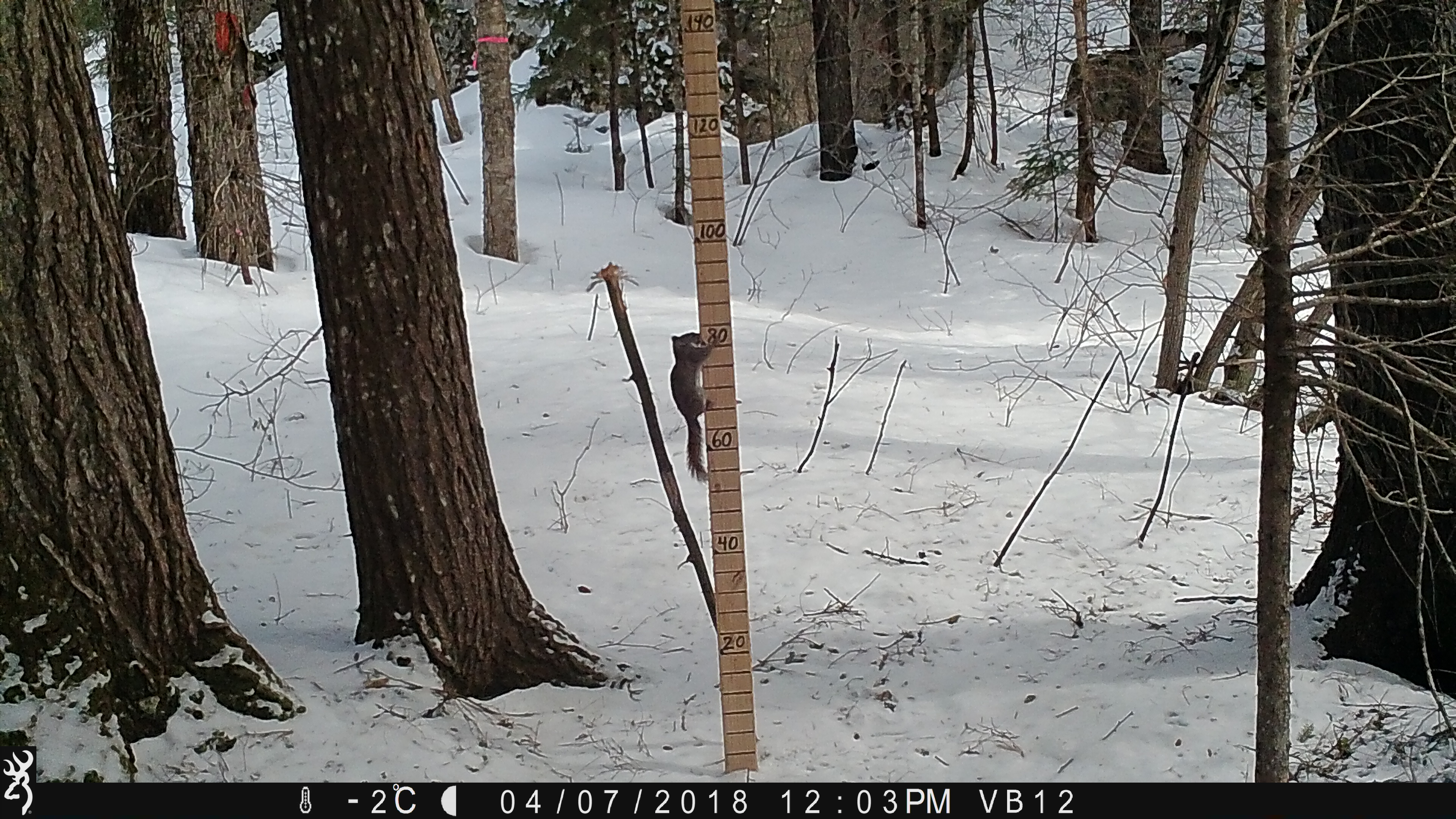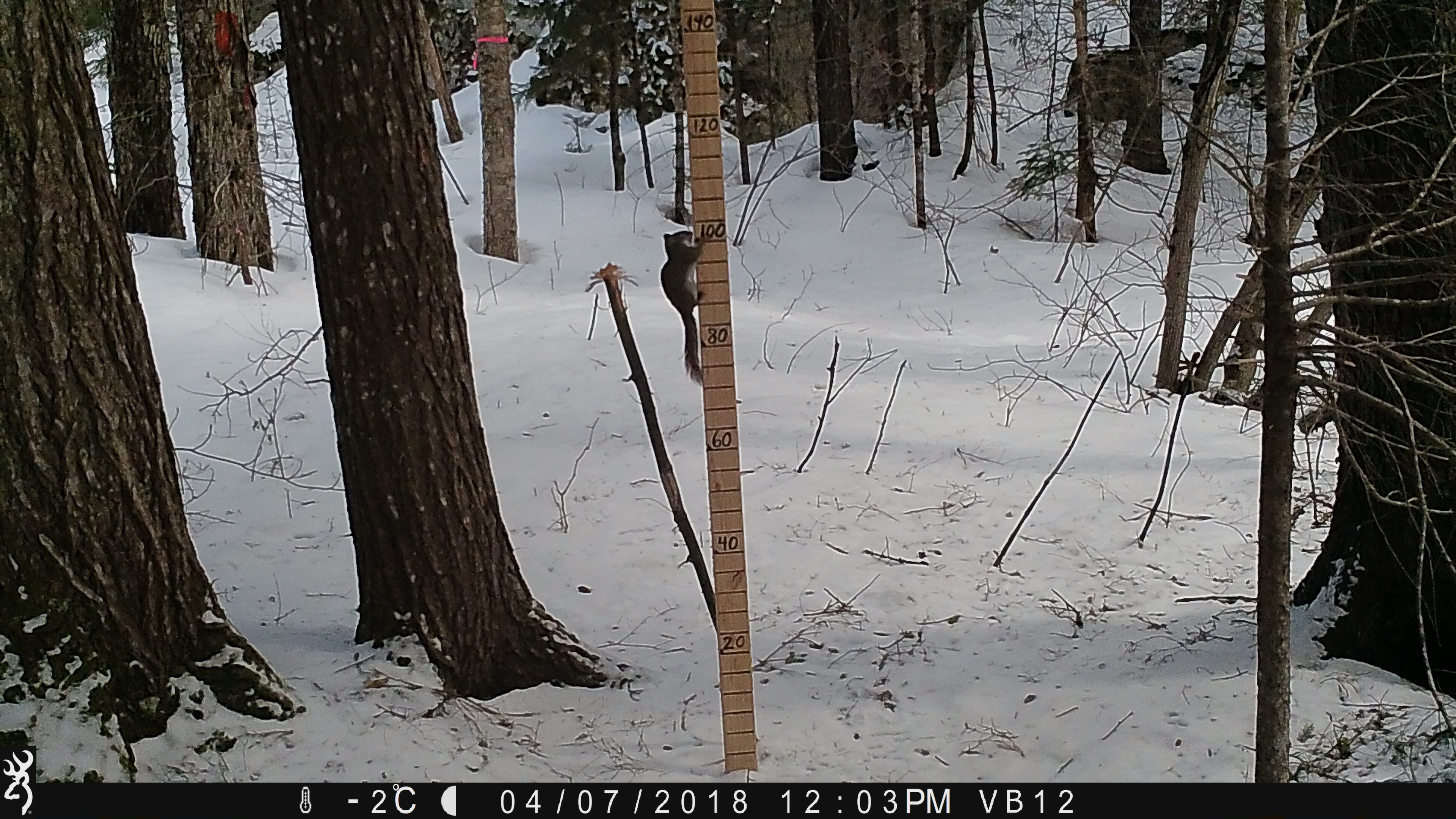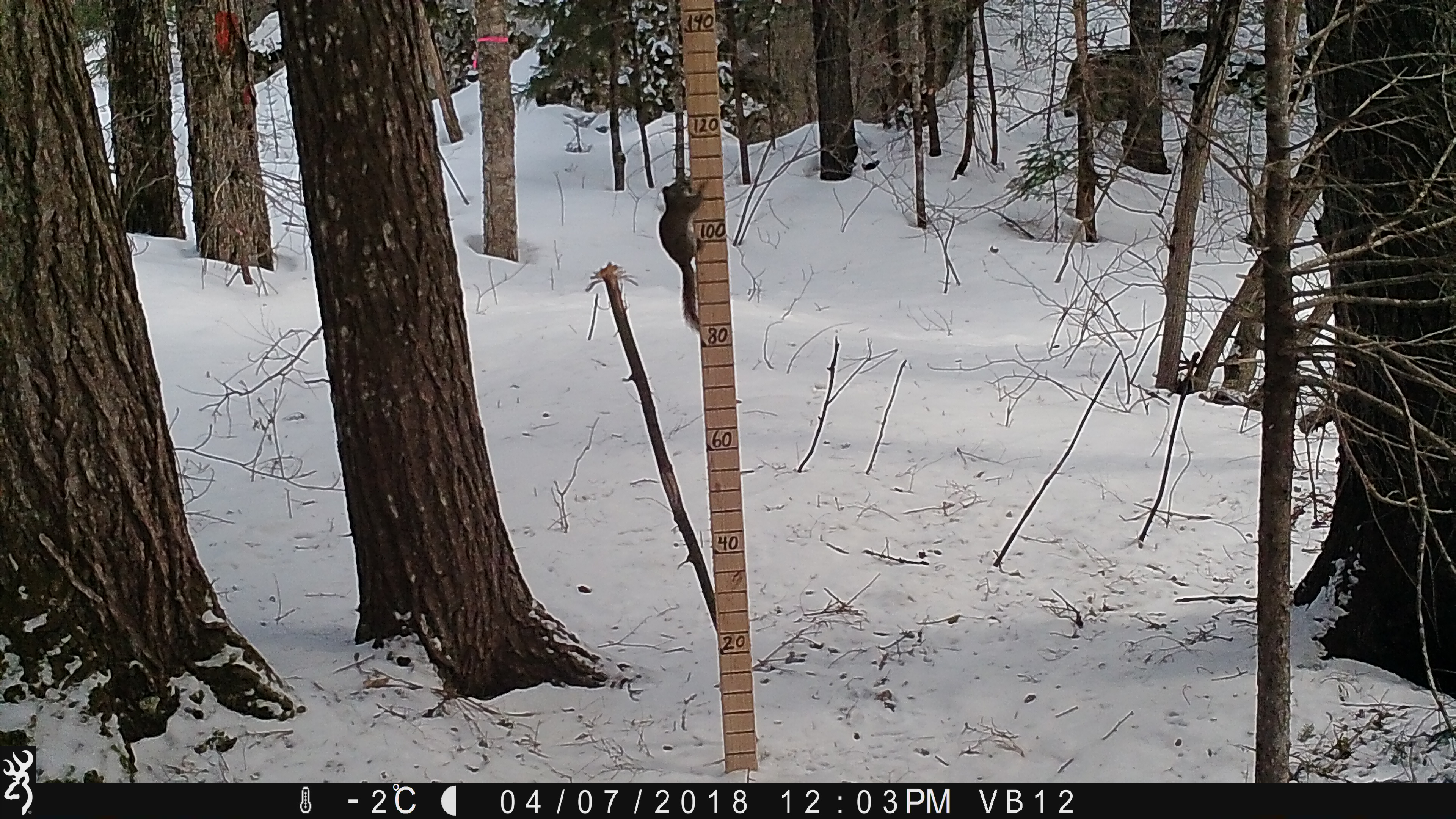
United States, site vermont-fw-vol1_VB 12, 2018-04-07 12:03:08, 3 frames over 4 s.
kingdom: Animalia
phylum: Chordata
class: Mammalia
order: Rodentia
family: Sciuridae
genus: Tamiasciurus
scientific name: Tamiasciurus hudsonicus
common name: red squirrel